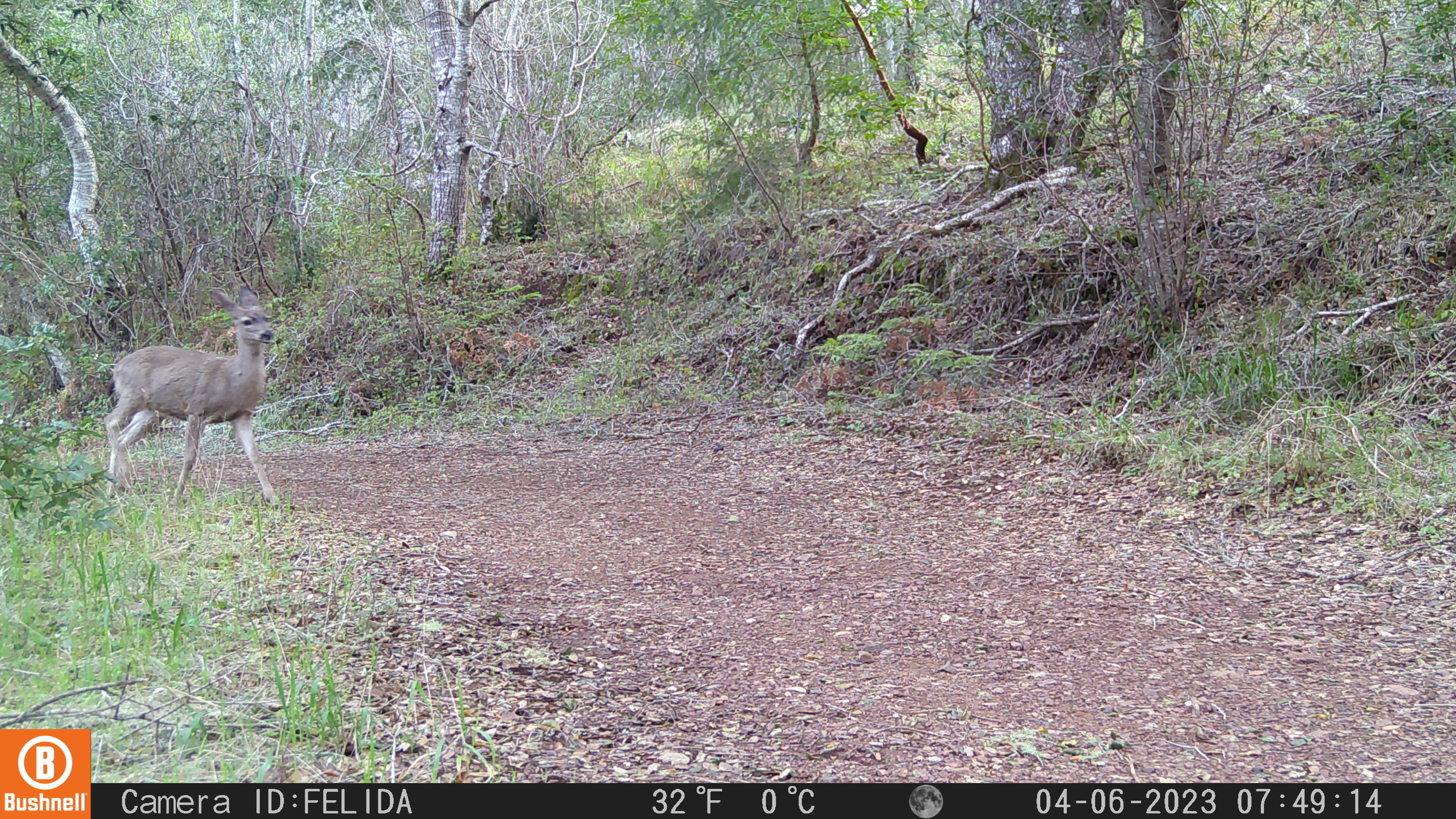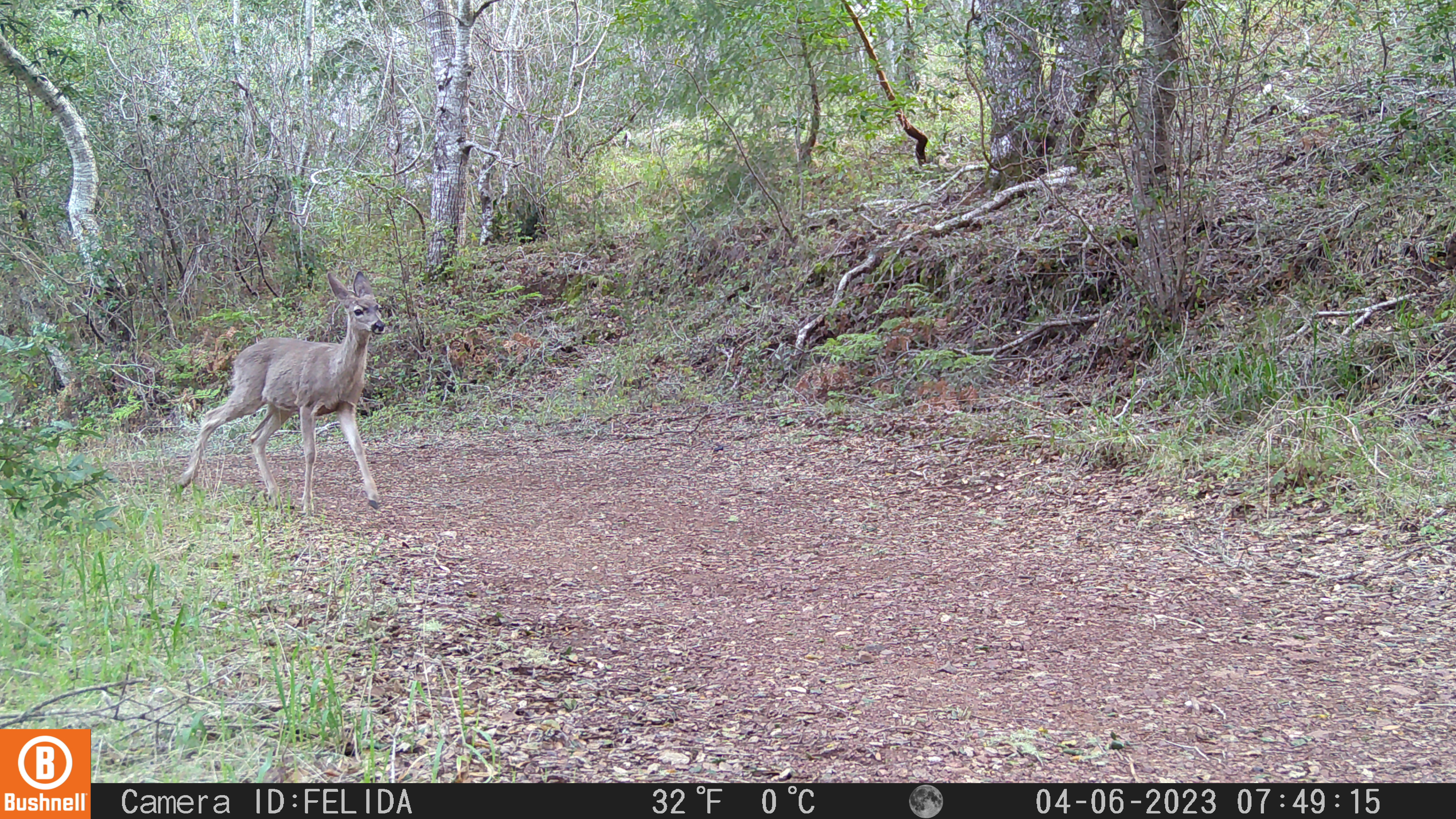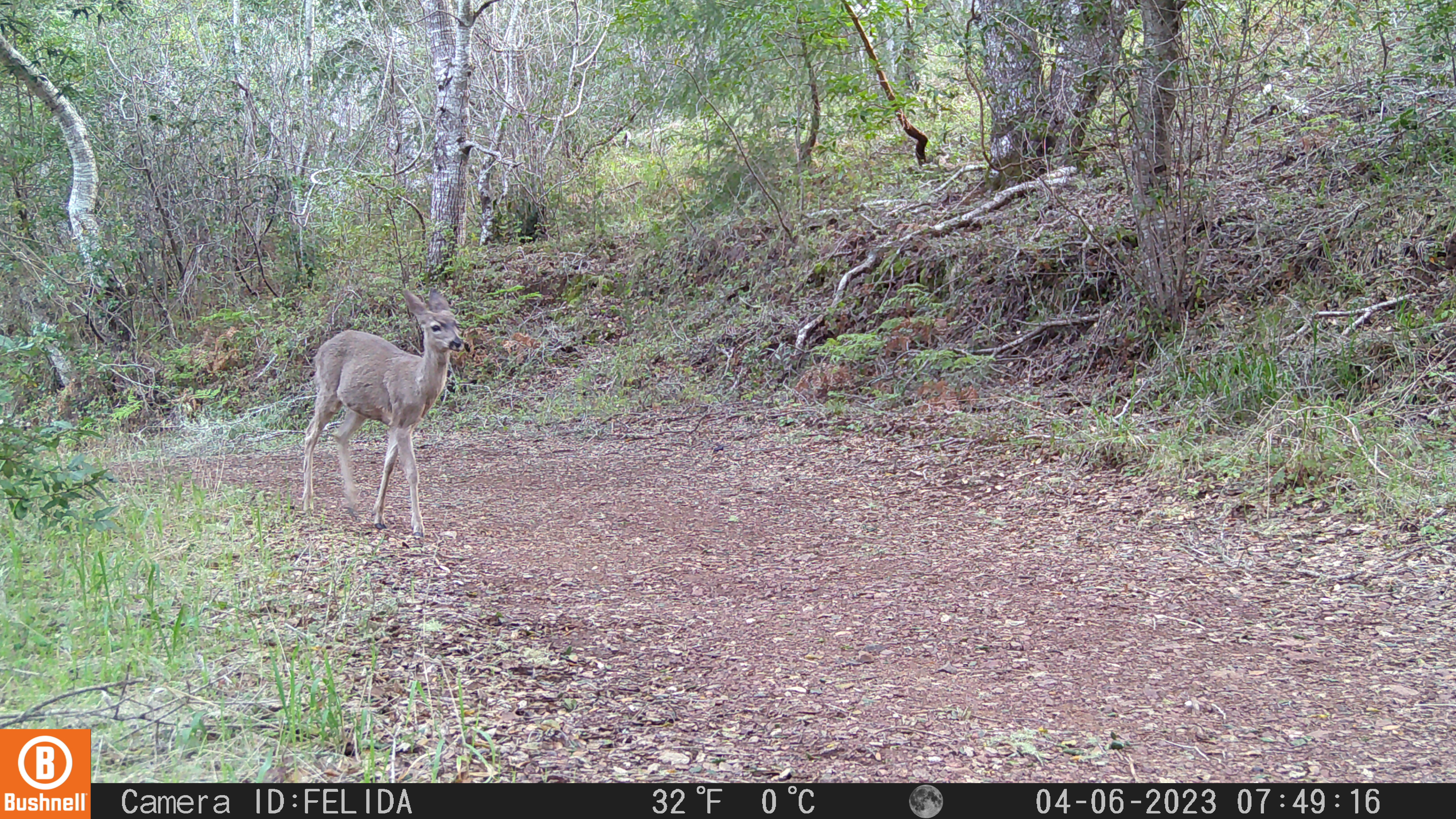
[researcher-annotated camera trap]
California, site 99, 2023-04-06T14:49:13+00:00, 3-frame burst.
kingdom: Animalia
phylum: Chordata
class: Mammalia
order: Artiodactyla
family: Cervidae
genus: Odocoileus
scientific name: Odocoileus hemionus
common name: mule deer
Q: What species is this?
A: Mule deer (Odocoileus hemionus).